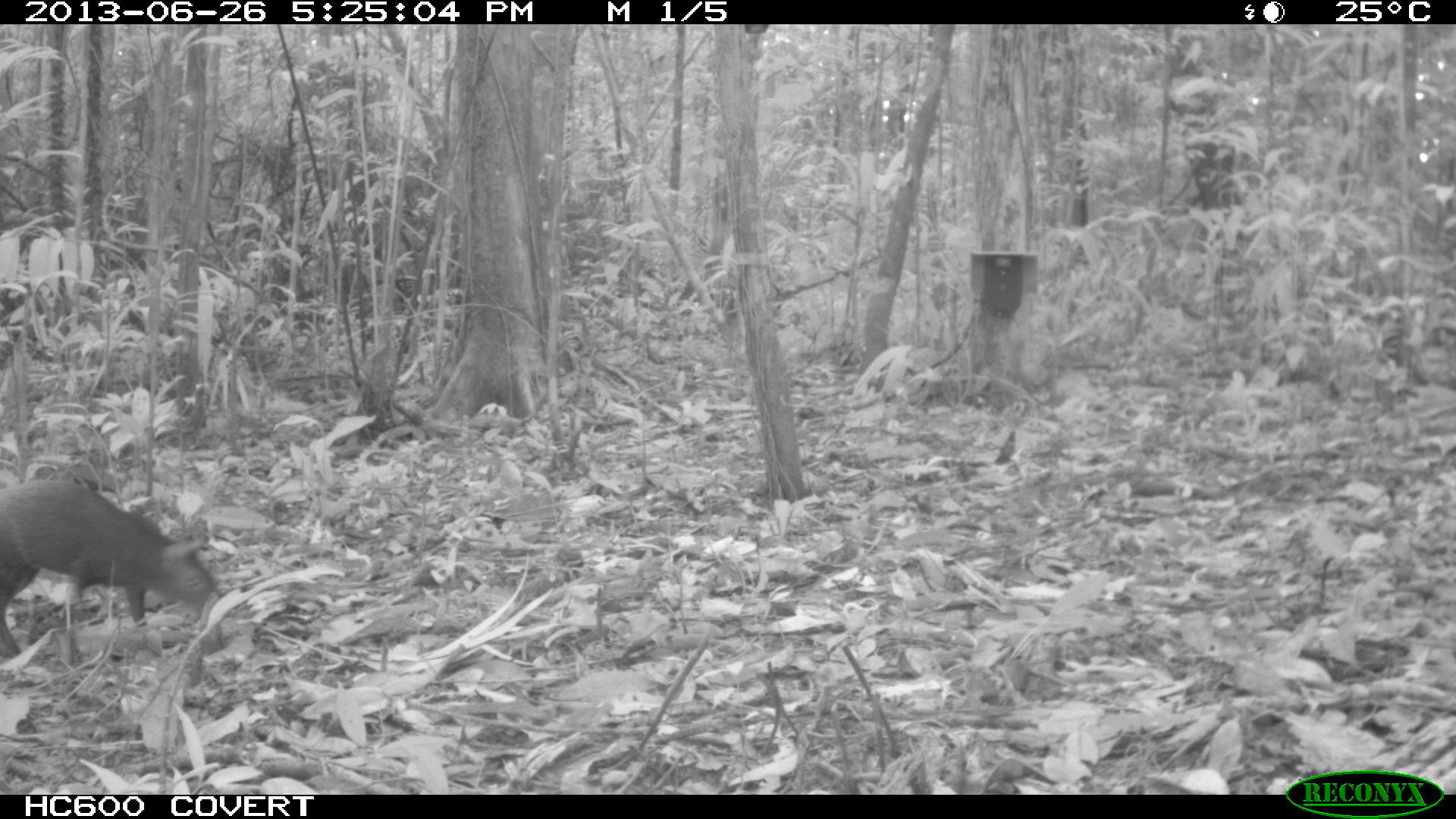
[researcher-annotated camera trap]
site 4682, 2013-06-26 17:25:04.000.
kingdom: Animalia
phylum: Chordata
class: Mammalia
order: Rodentia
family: Dasyproctidae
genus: Dasyprocta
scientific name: Dasyprocta leporina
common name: red-rumped agouti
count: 1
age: adult